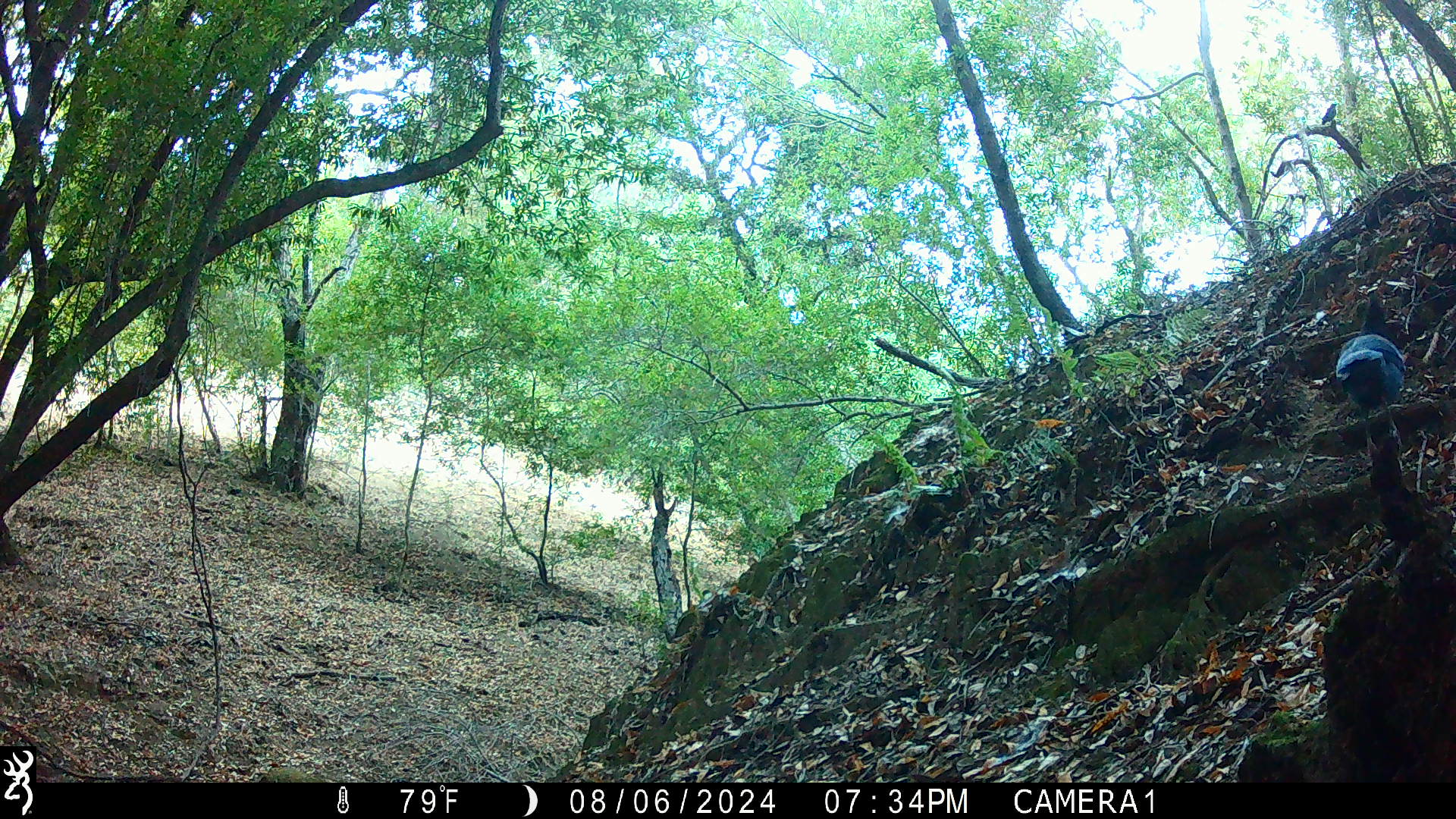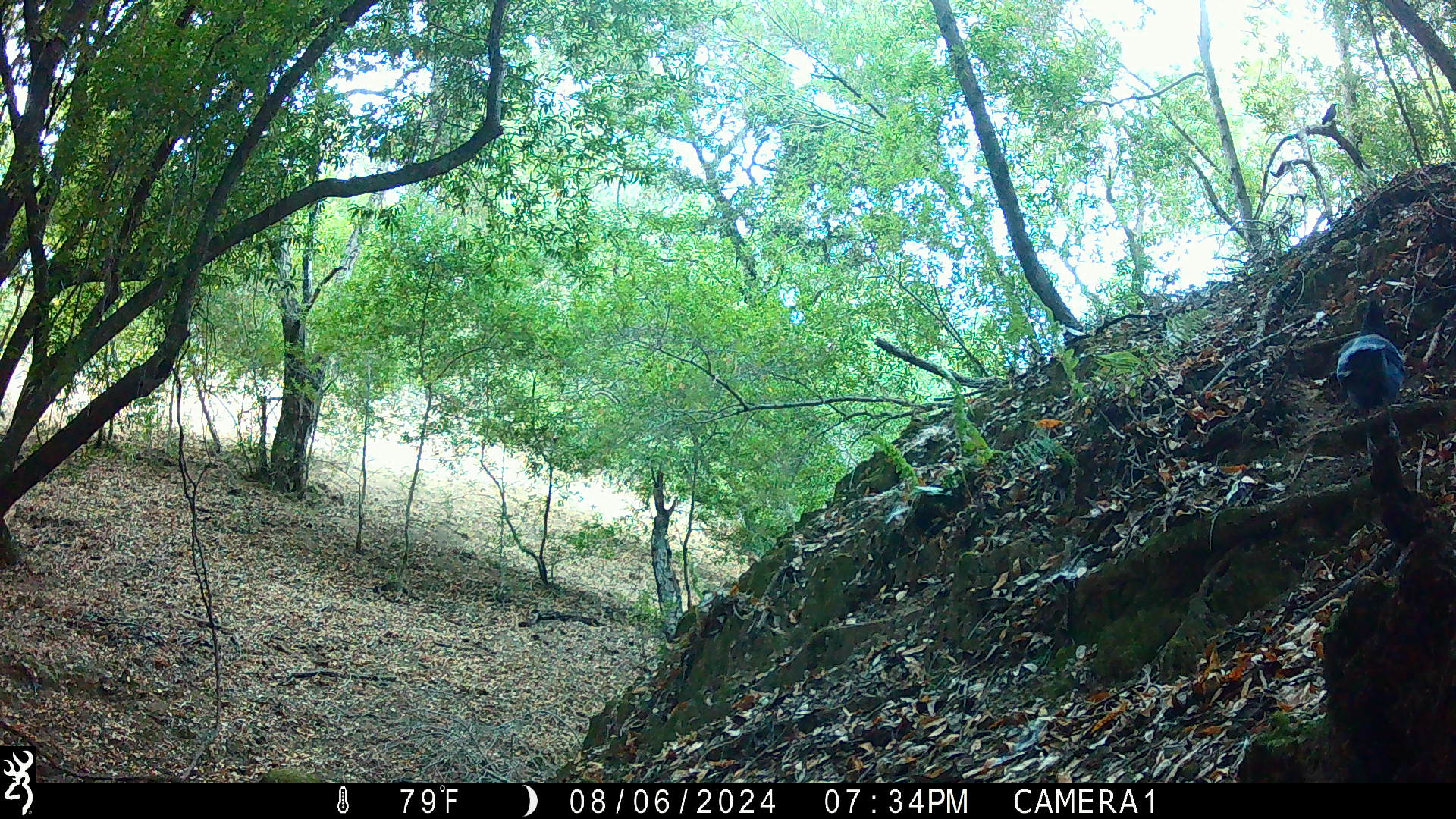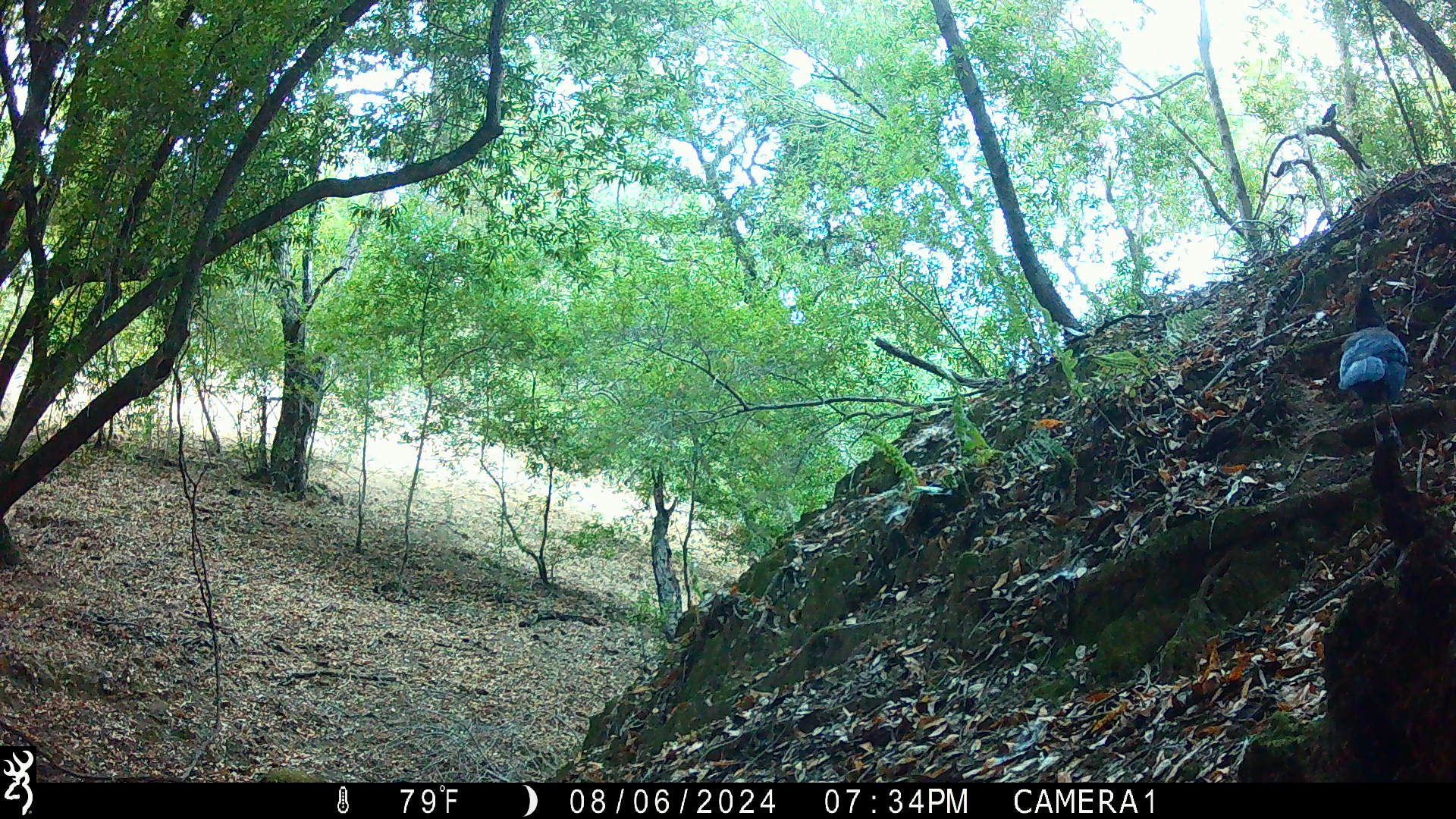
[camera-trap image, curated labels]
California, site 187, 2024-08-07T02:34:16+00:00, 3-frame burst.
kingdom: Animalia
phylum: Chordata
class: Aves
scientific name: Aves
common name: bird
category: unknown bird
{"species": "unknown bird (bird) (Aves)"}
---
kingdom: Animalia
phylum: Chordata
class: Aves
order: Passeriformes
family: Corvidae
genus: Cyanocitta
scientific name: Cyanocitta stelleri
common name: steller's jay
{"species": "steller's jay (Cyanocitta stelleri)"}